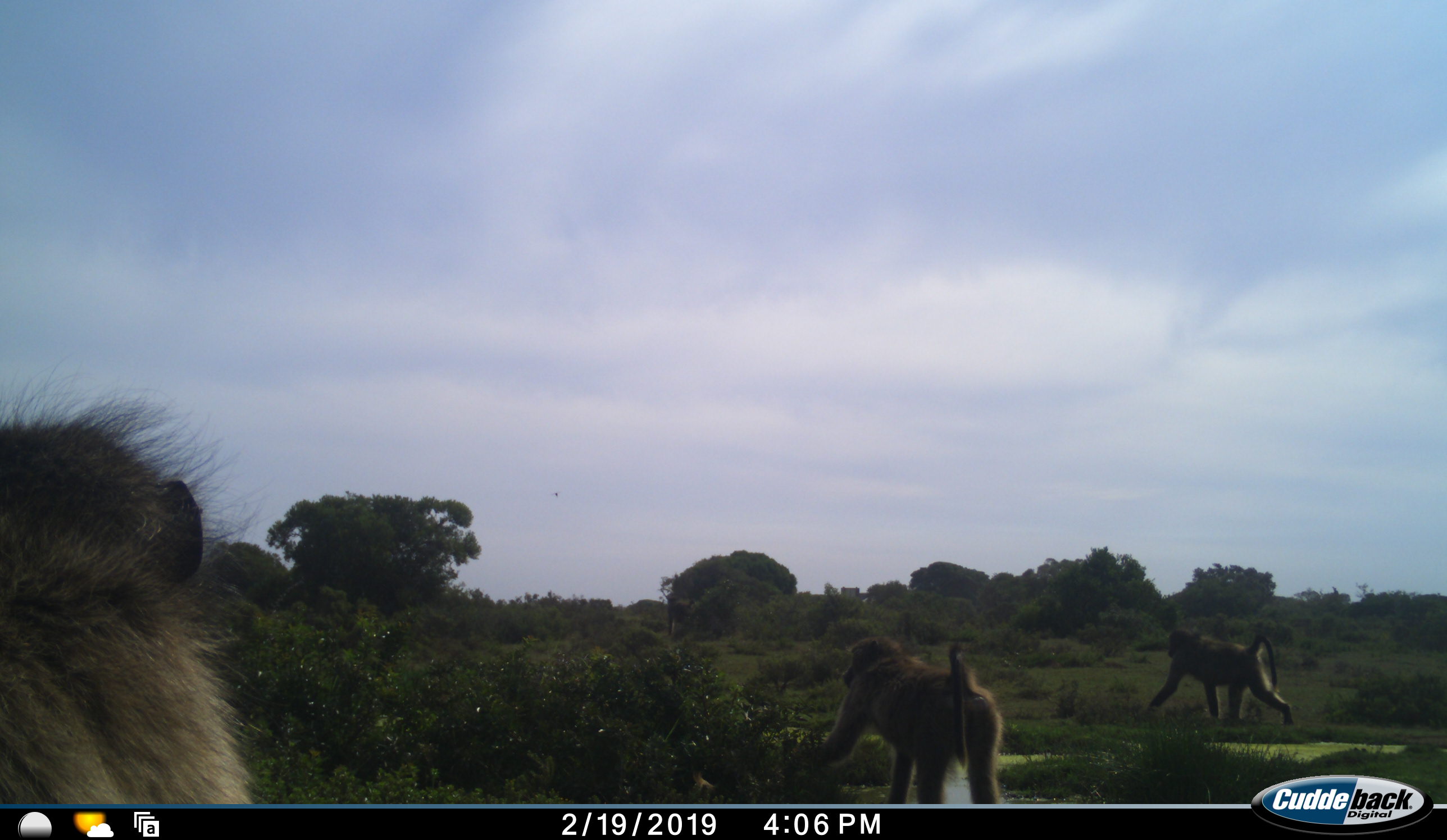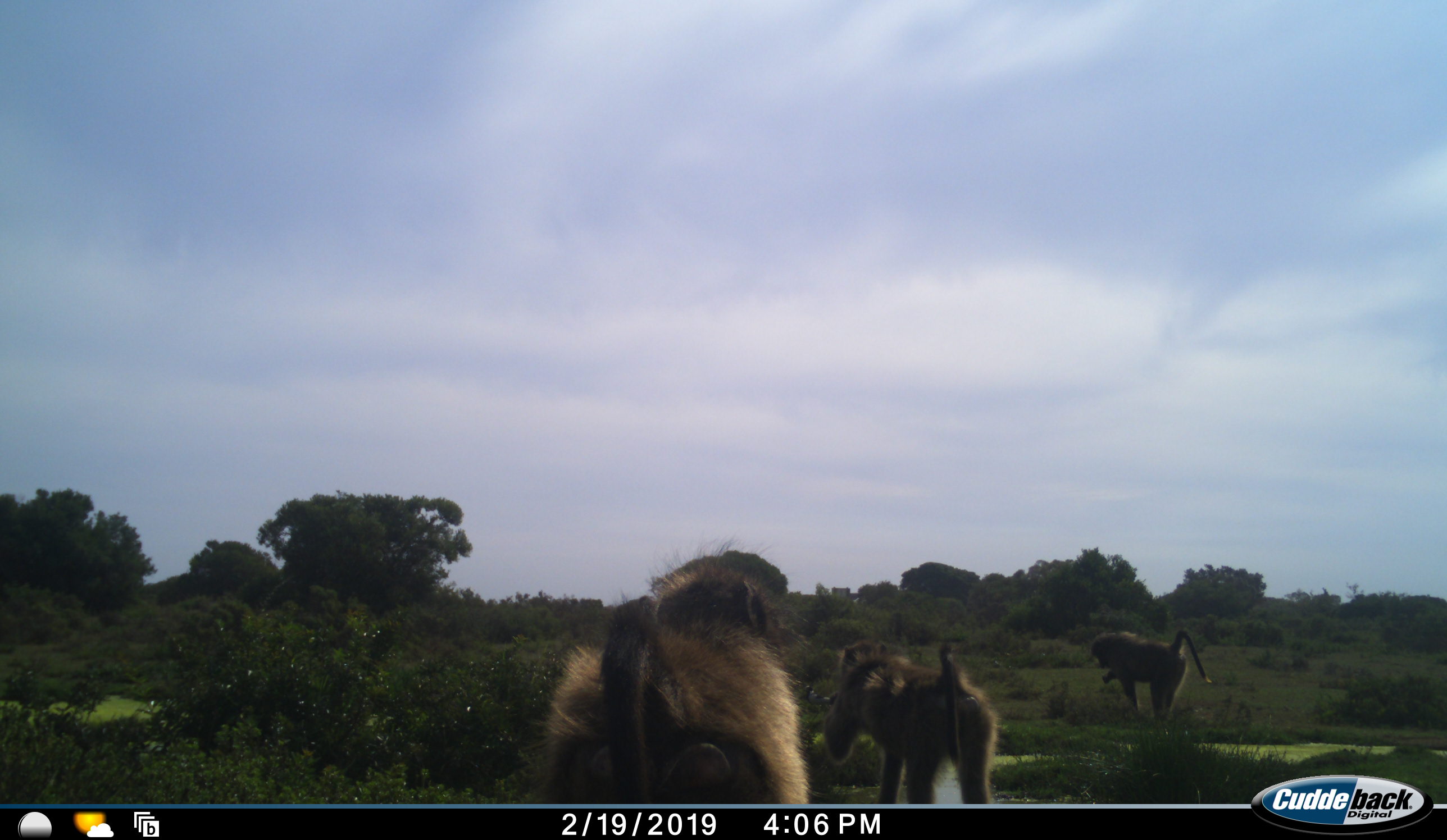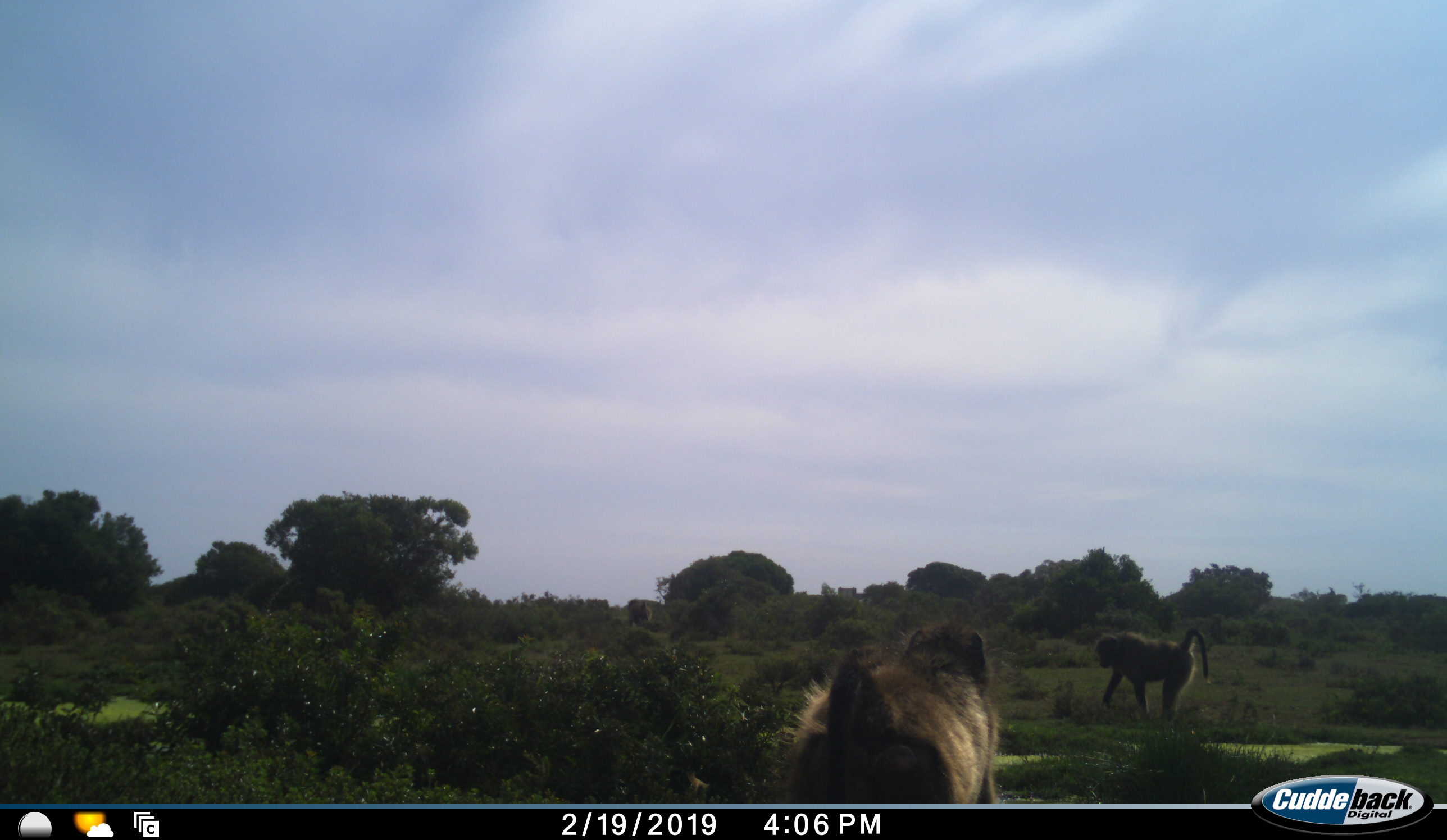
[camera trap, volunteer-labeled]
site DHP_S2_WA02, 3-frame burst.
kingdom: Animalia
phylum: Chordata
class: Mammalia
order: Primates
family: Cercopithecidae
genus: Papio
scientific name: Papio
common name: baboon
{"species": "baboon (Papio)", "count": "3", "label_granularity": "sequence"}